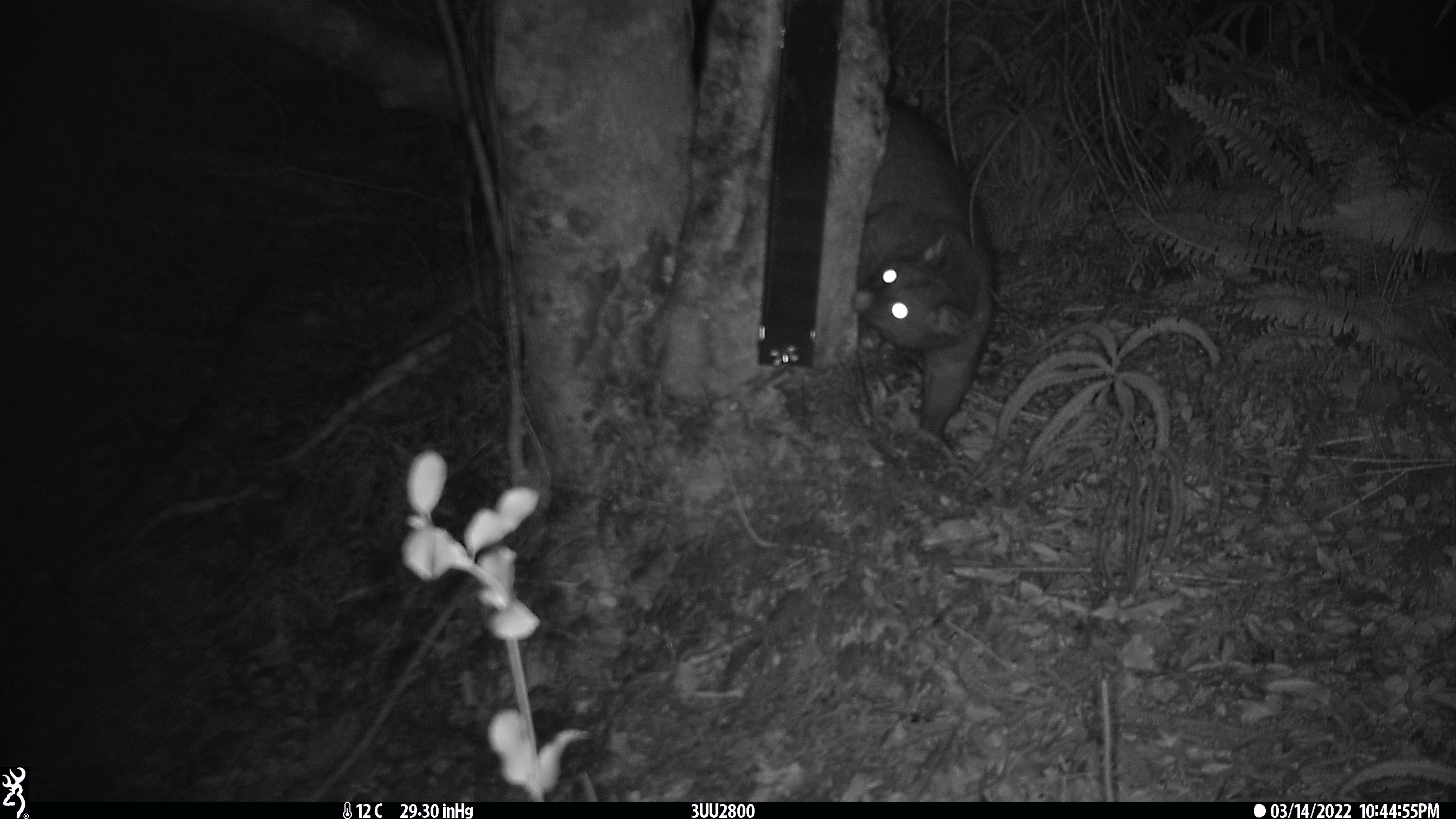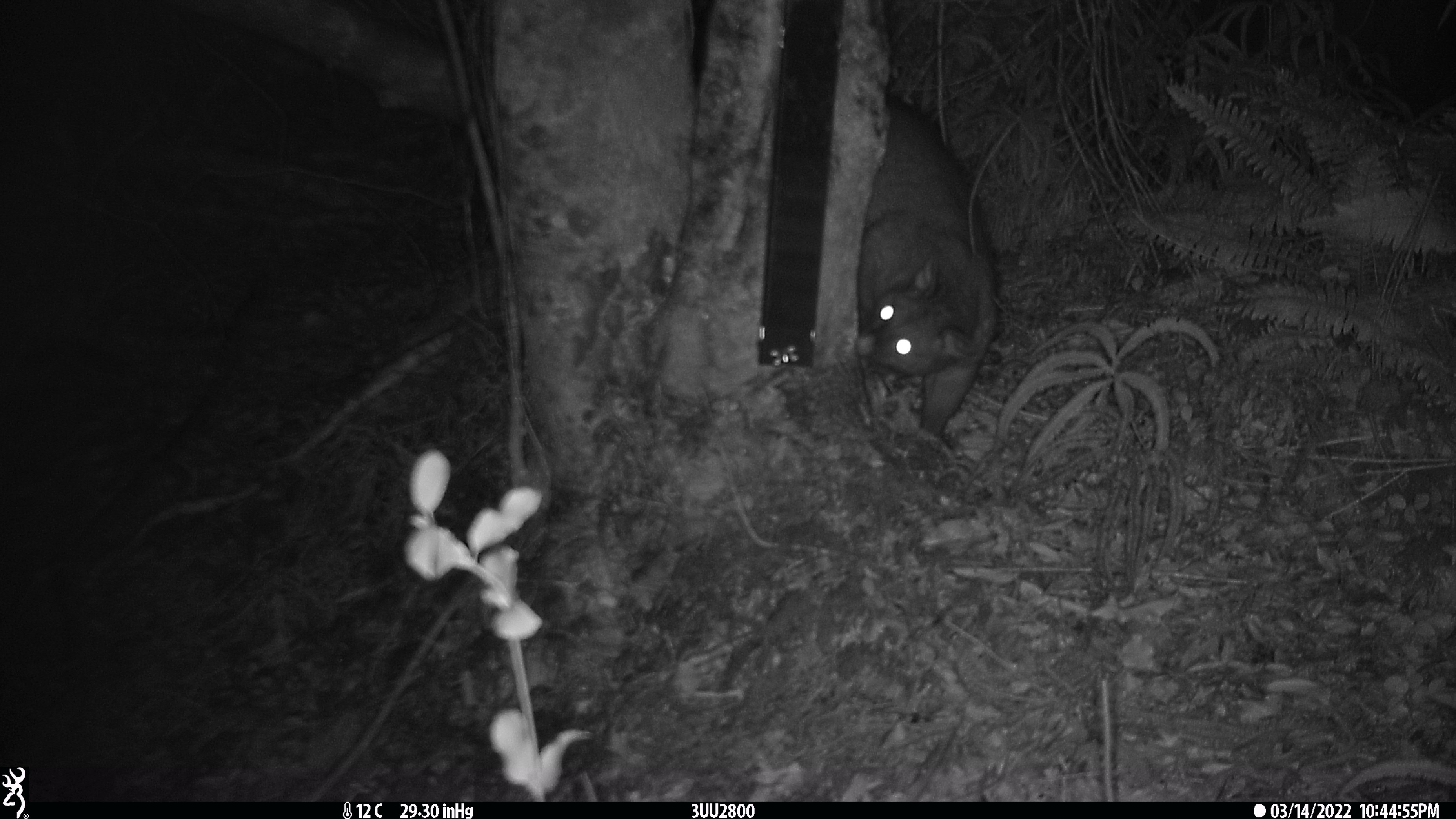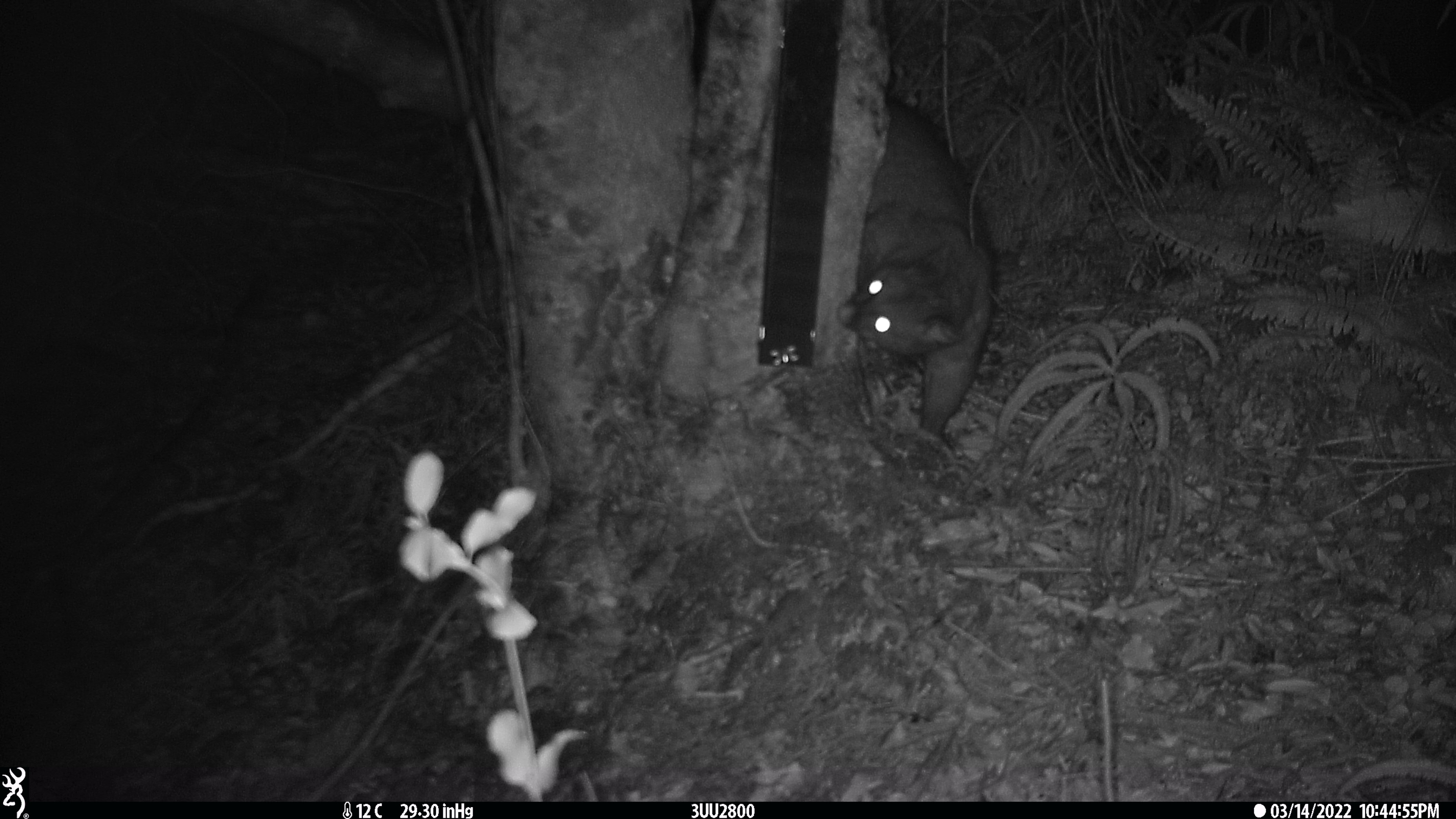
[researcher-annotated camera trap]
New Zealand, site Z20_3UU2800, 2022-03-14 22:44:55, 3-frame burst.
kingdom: Animalia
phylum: Chordata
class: Mammalia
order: Diprotodontia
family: Phalangeridae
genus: Trichosurus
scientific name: Trichosurus vulpecula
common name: common brushtail possum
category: possum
Possum (common brushtail possum) (Trichosurus vulpecula).